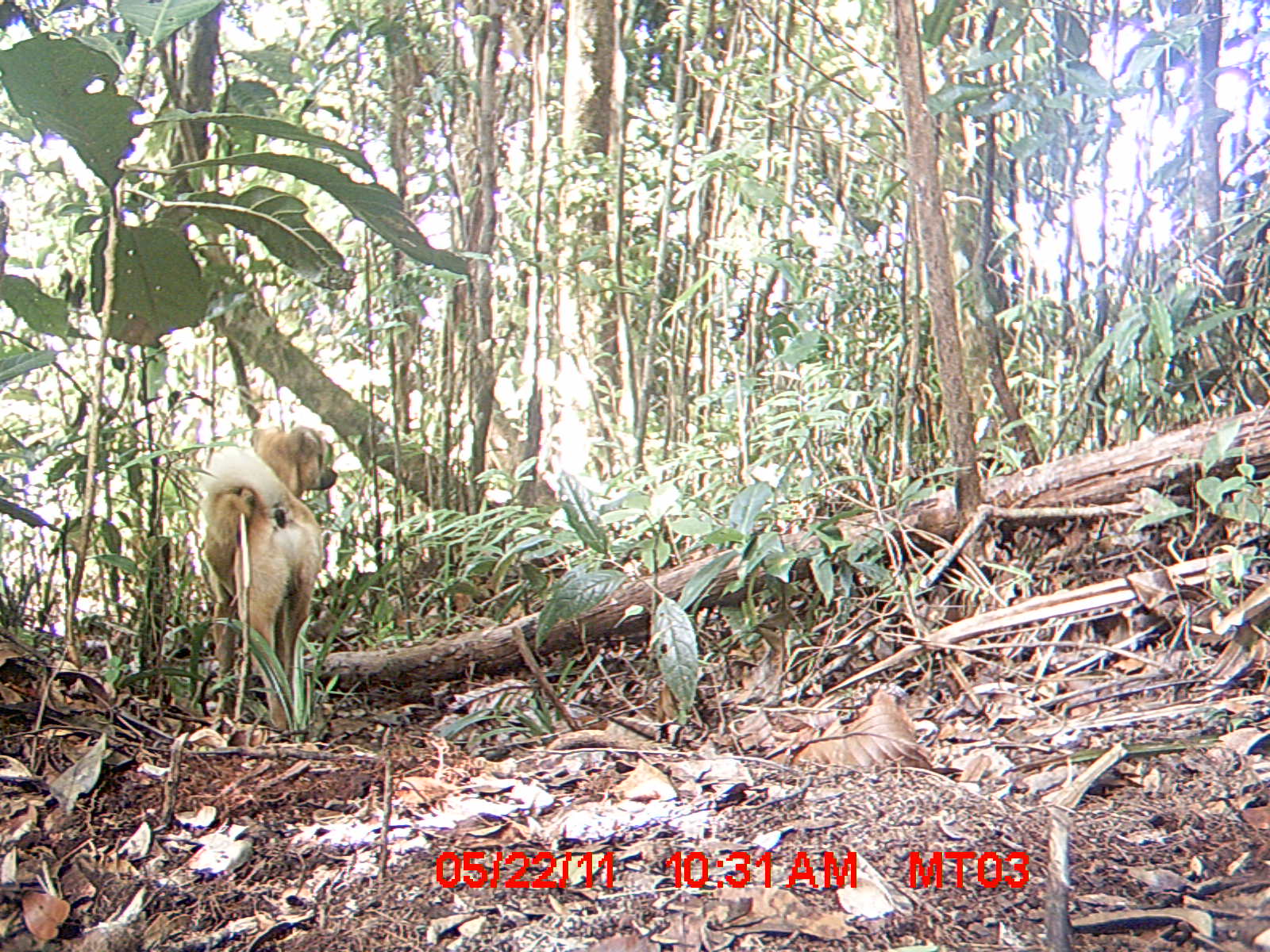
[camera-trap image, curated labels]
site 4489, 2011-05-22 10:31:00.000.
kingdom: Animalia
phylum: Chordata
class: Mammalia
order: Carnivora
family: Canidae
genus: Canis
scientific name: Canis familiaris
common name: domestic dog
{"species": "Canis familiaris (domestic dog)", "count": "1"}